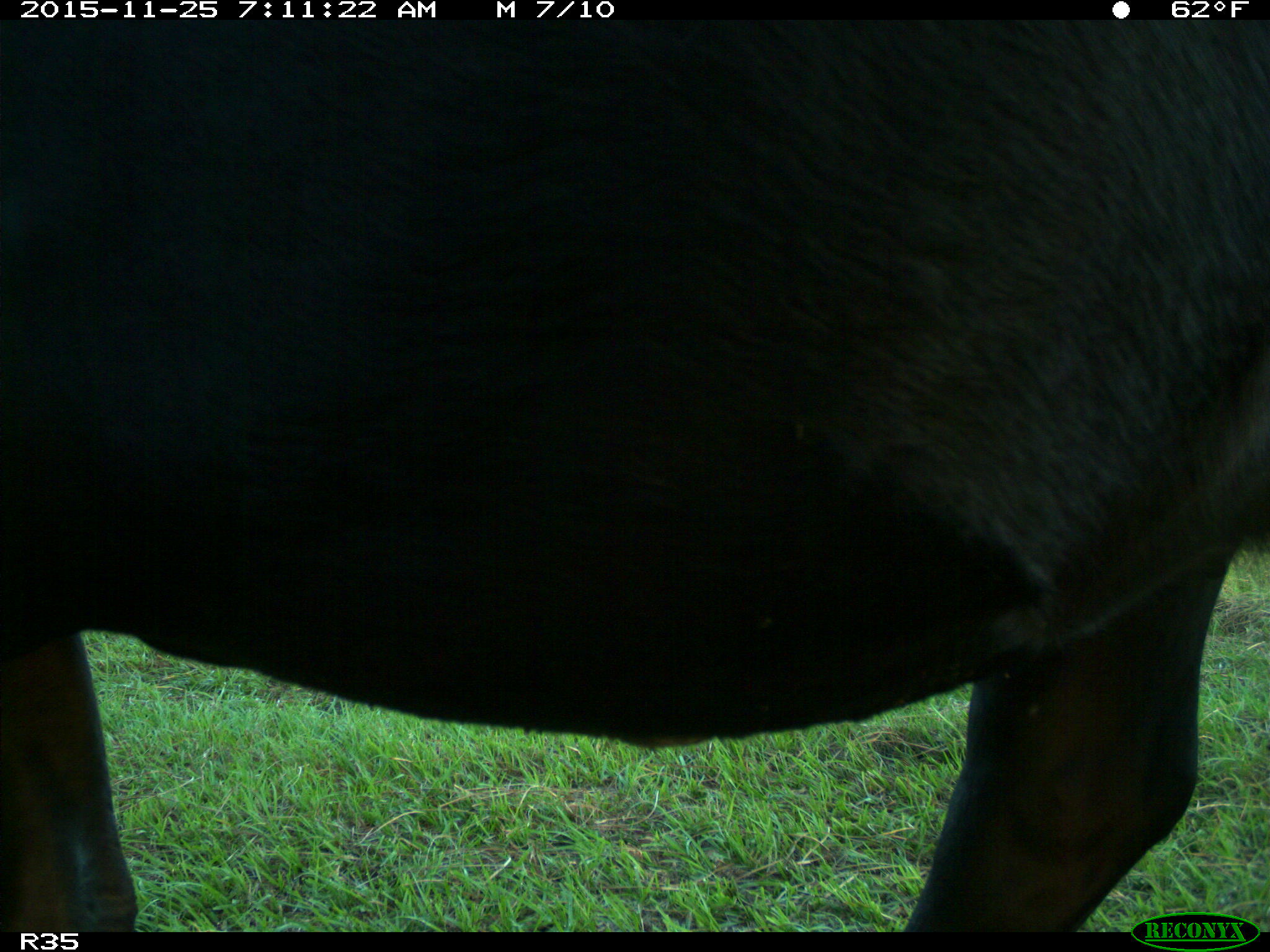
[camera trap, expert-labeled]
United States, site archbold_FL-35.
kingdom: Animalia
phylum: Chordata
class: Mammalia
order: Artiodactyla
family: Bovidae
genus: Bos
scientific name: Bos taurus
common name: domestic cow